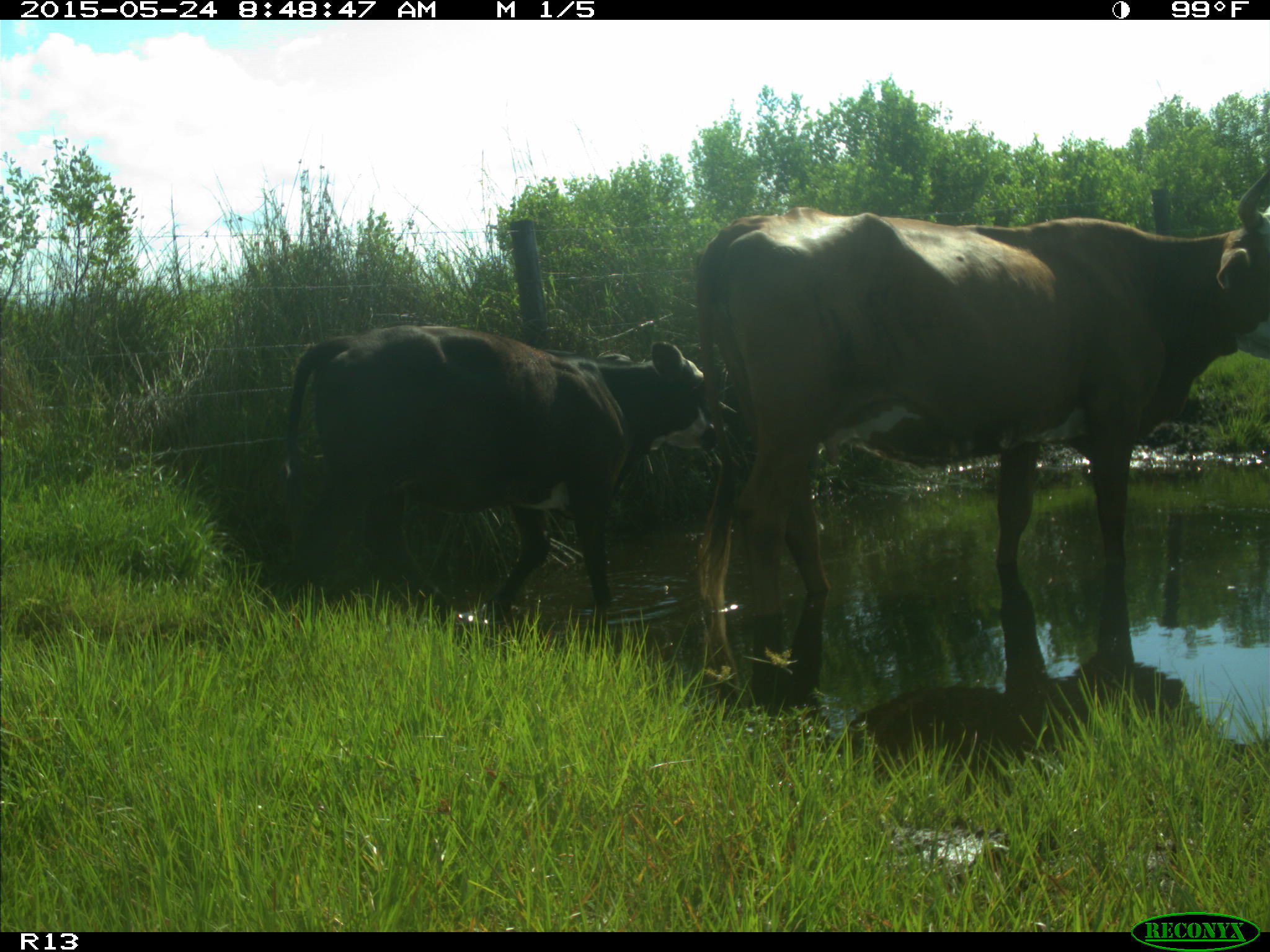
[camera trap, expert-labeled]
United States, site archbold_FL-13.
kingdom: Animalia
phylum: Chordata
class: Mammalia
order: Artiodactyla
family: Bovidae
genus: Bos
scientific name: Bos taurus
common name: domestic cow